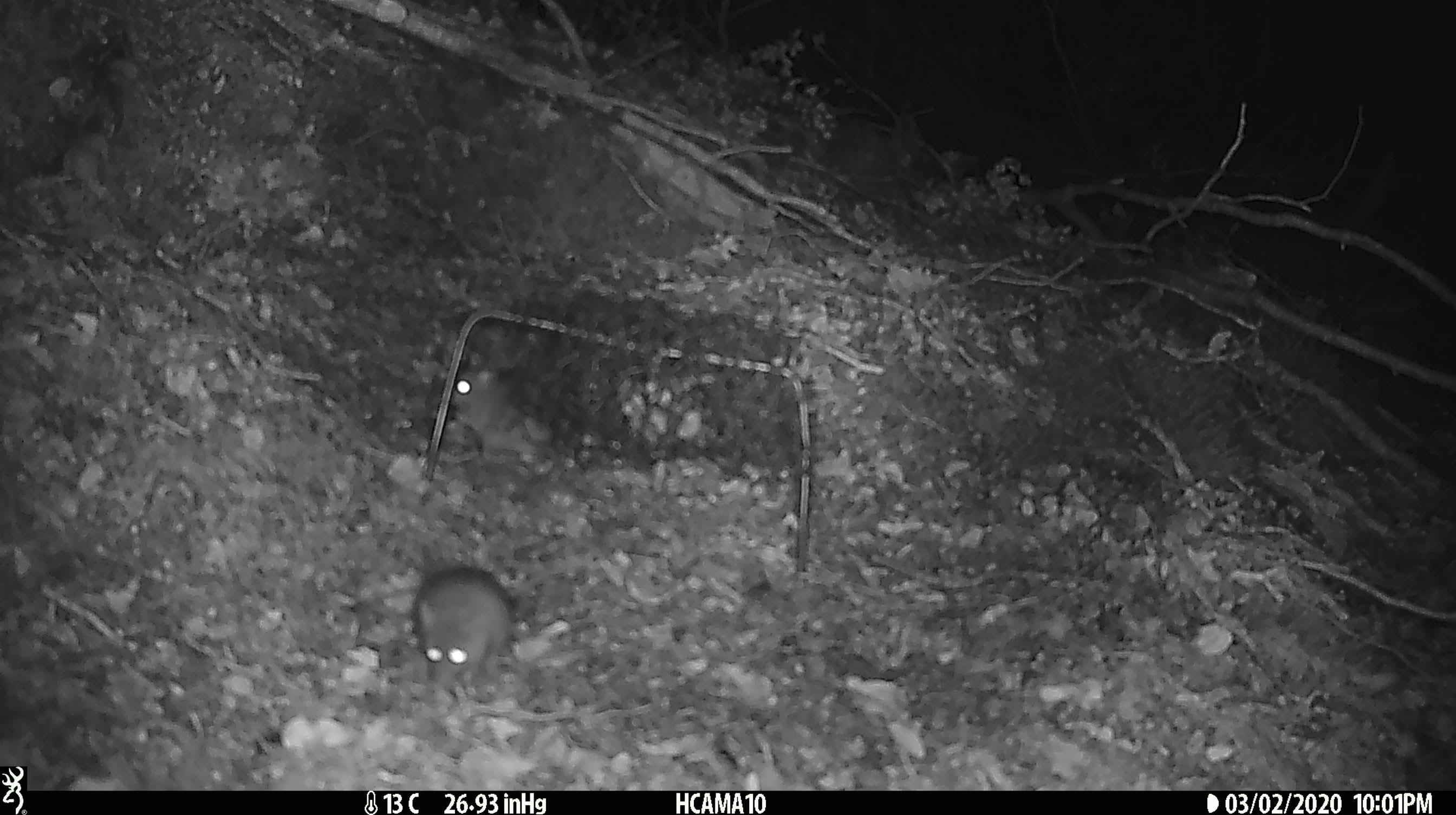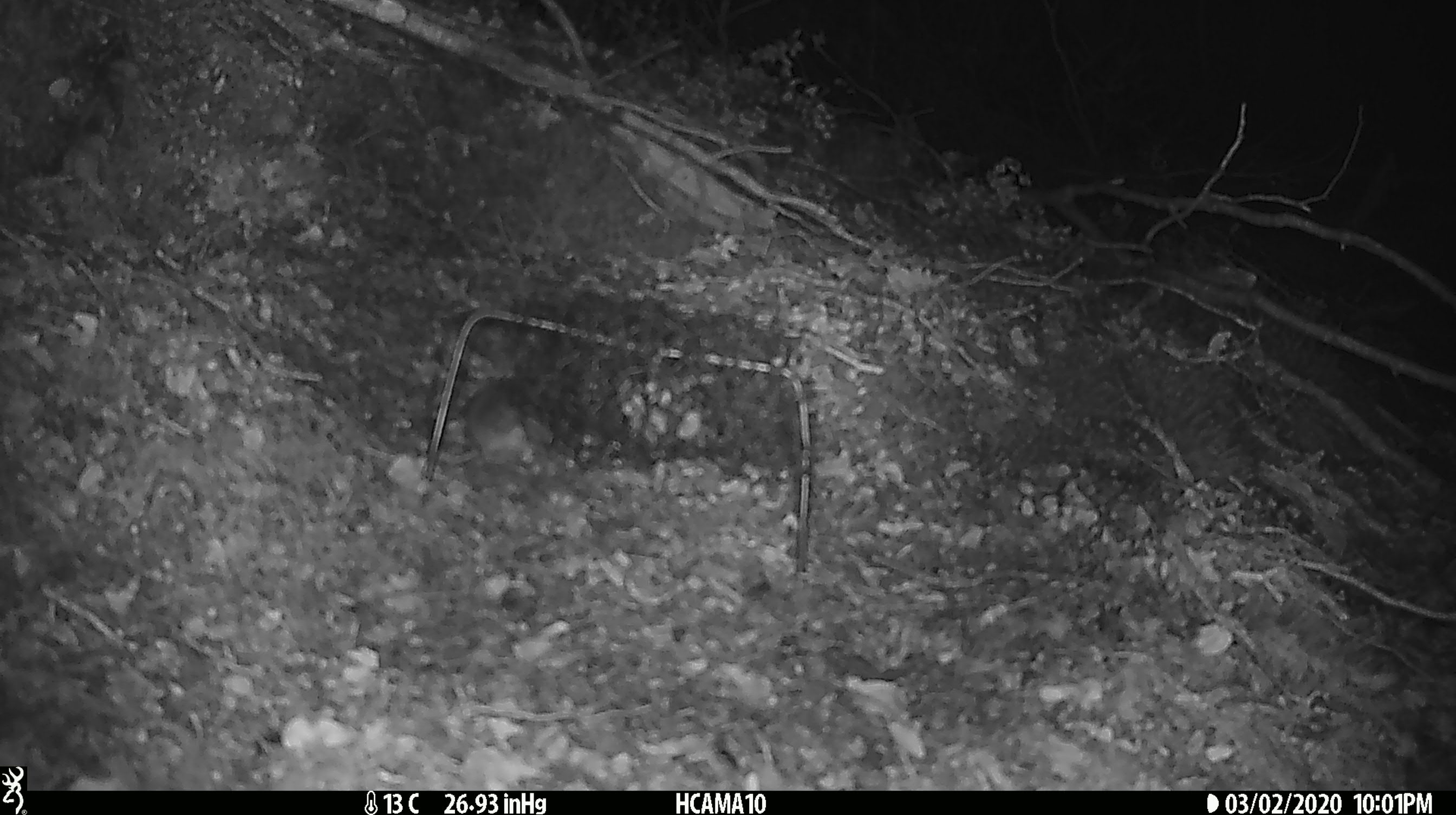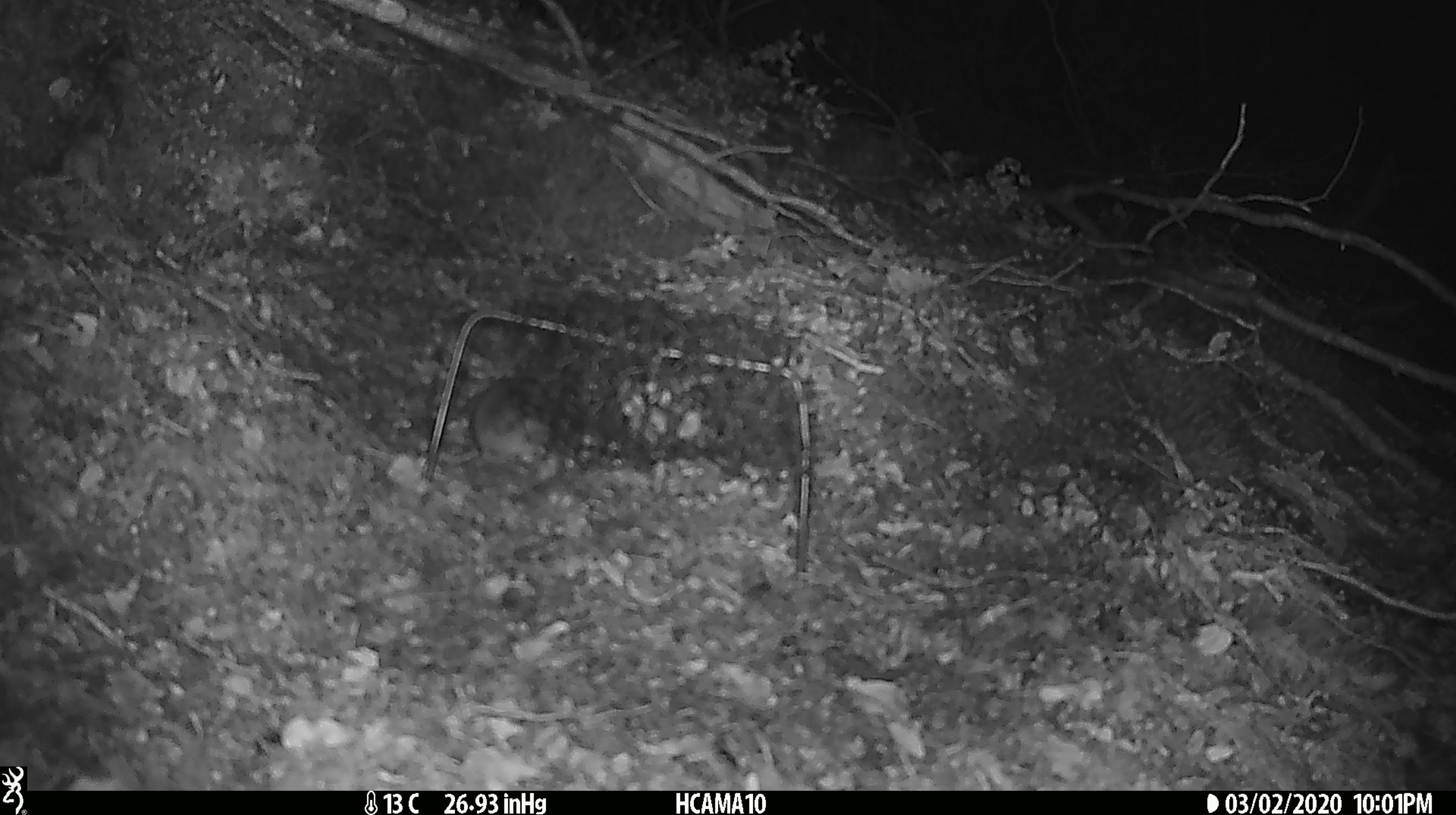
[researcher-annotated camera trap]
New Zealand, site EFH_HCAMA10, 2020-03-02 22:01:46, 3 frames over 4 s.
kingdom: Animalia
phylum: Chordata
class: Mammalia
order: Rodentia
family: Muridae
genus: Mus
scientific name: Mus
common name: mouse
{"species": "mouse (Mus)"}